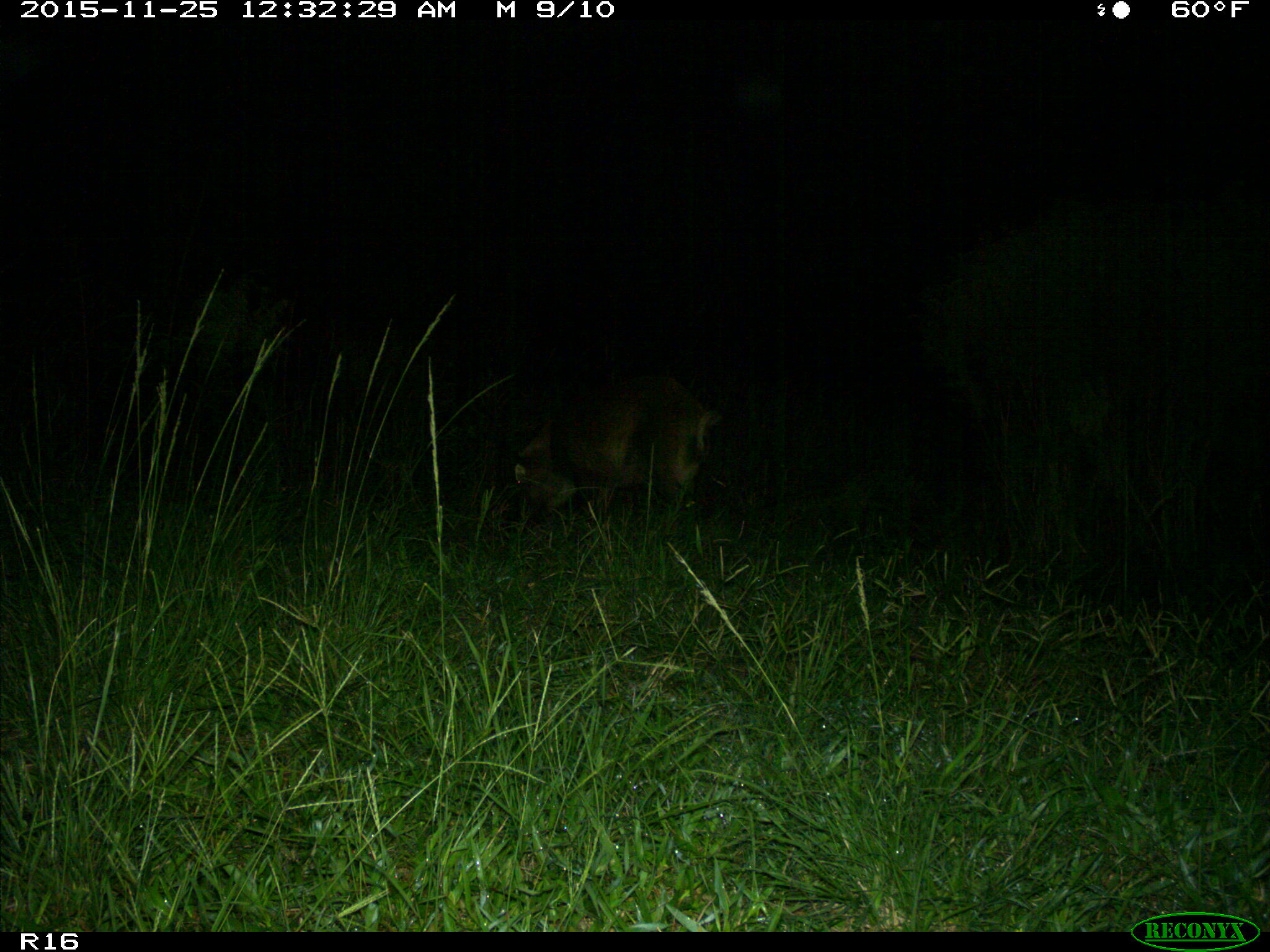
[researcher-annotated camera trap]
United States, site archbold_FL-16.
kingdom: Animalia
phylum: Chordata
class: Mammalia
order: Artiodactyla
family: Suidae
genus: Sus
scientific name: Sus scrofa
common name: wild boar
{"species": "Sus scrofa (wild boar)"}